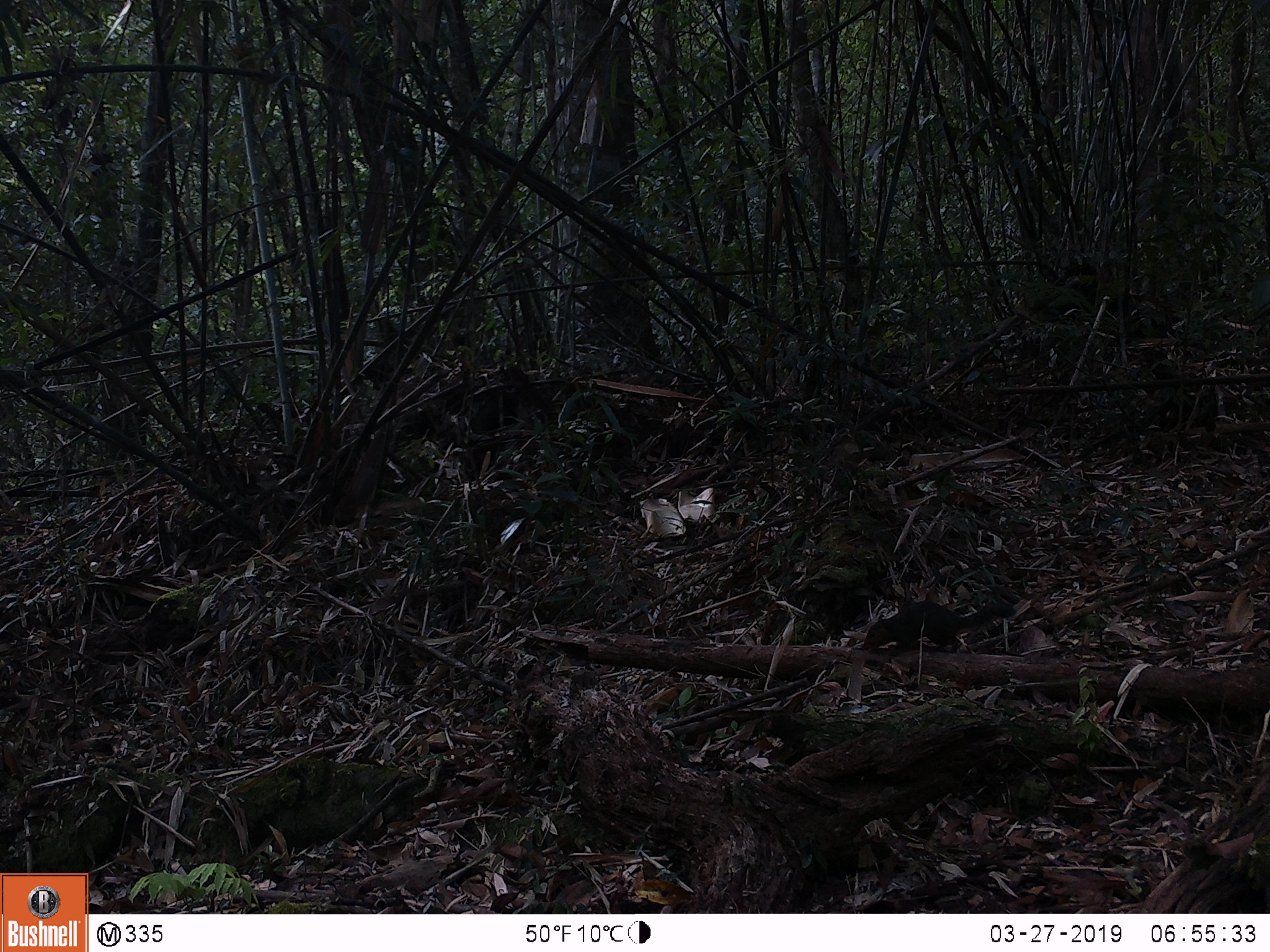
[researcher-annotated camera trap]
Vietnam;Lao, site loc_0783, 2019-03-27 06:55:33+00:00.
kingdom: Animalia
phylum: Chordata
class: Mammalia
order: Scandentia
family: Tupaiidae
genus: Tupaia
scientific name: Tupaia belangeri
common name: northern treeshrew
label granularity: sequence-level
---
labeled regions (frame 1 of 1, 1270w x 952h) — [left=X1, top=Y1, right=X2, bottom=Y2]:
northern treeshrew: [left=861, top=597, right=1017, bottom=654]